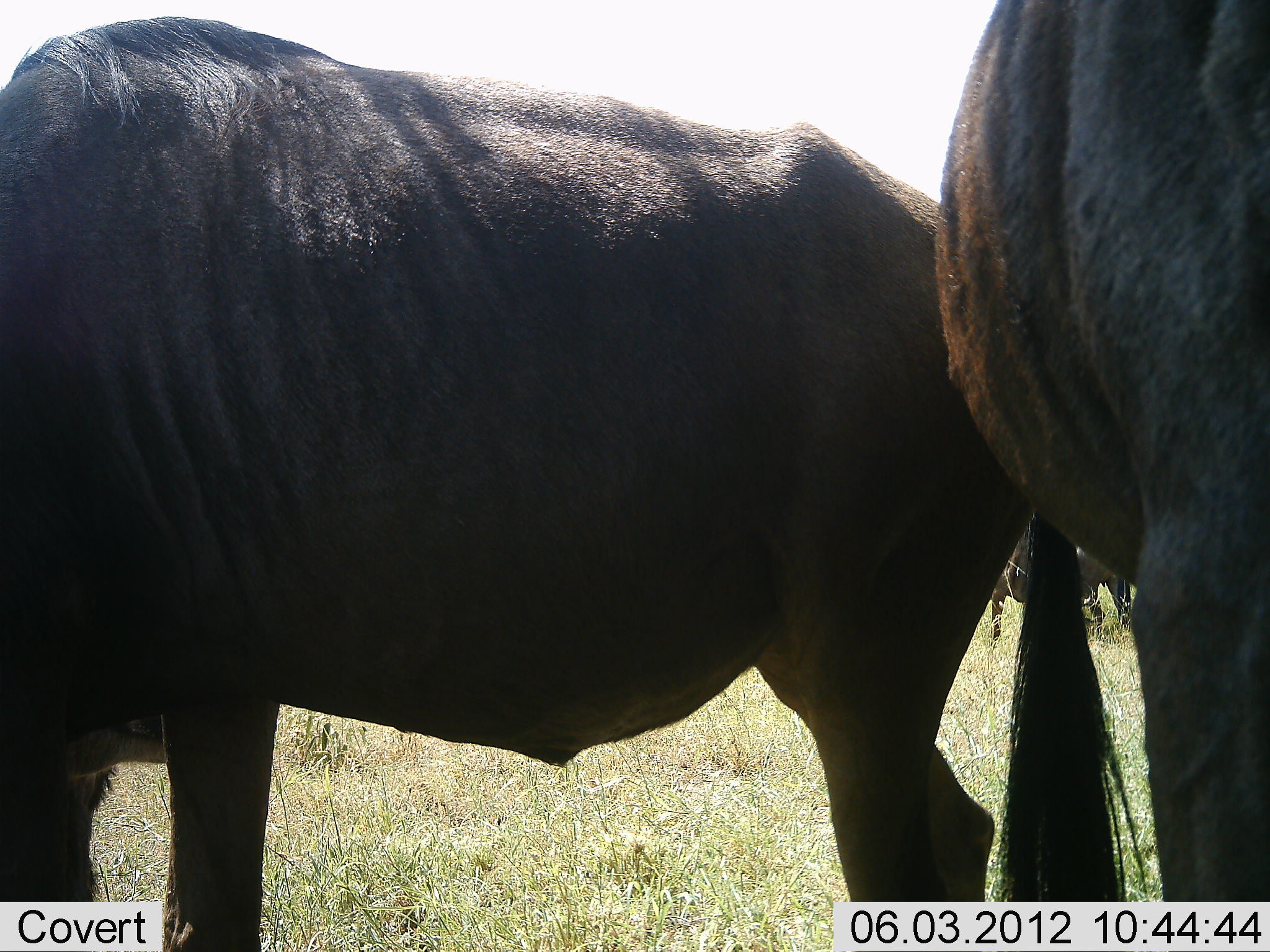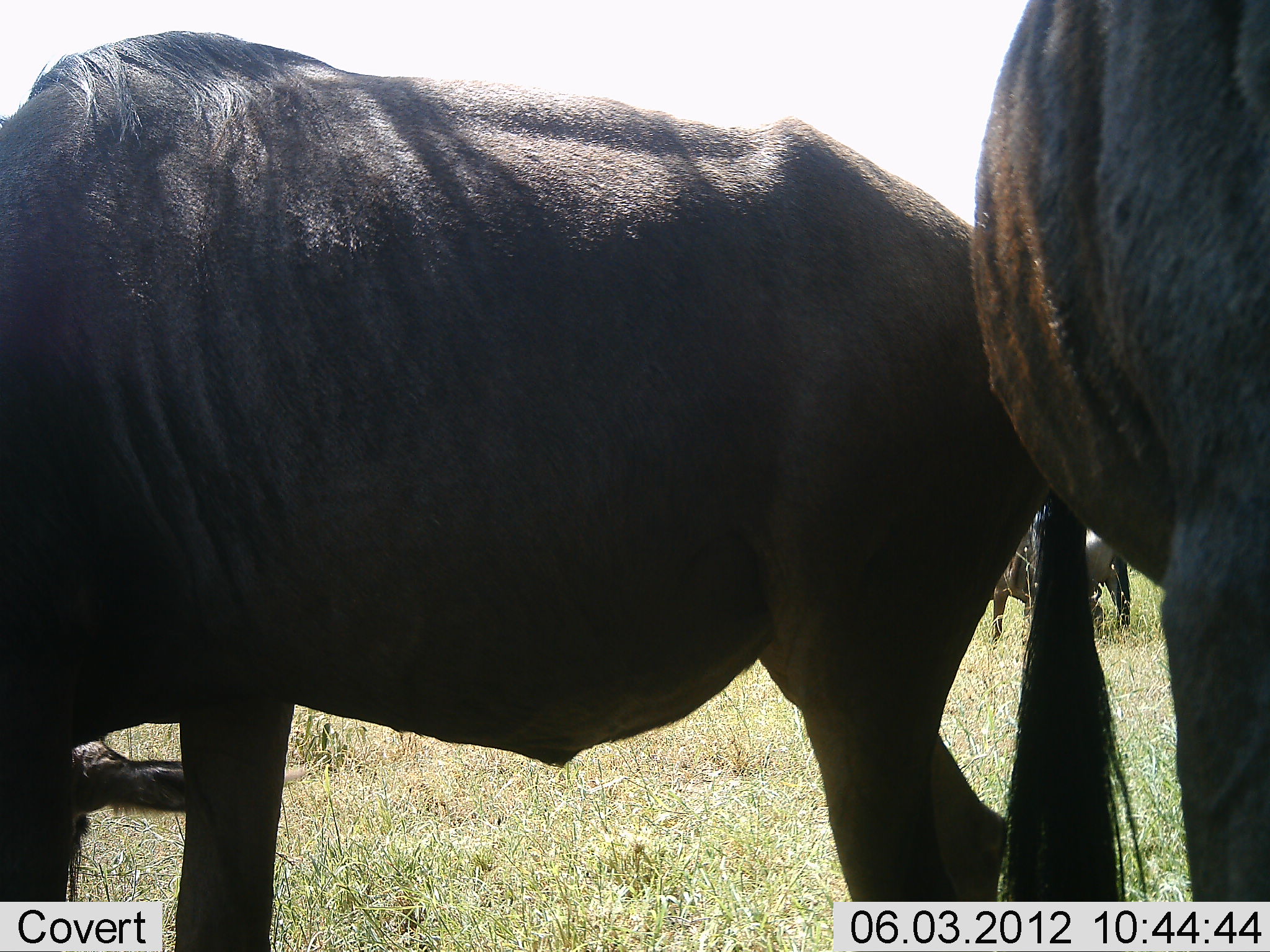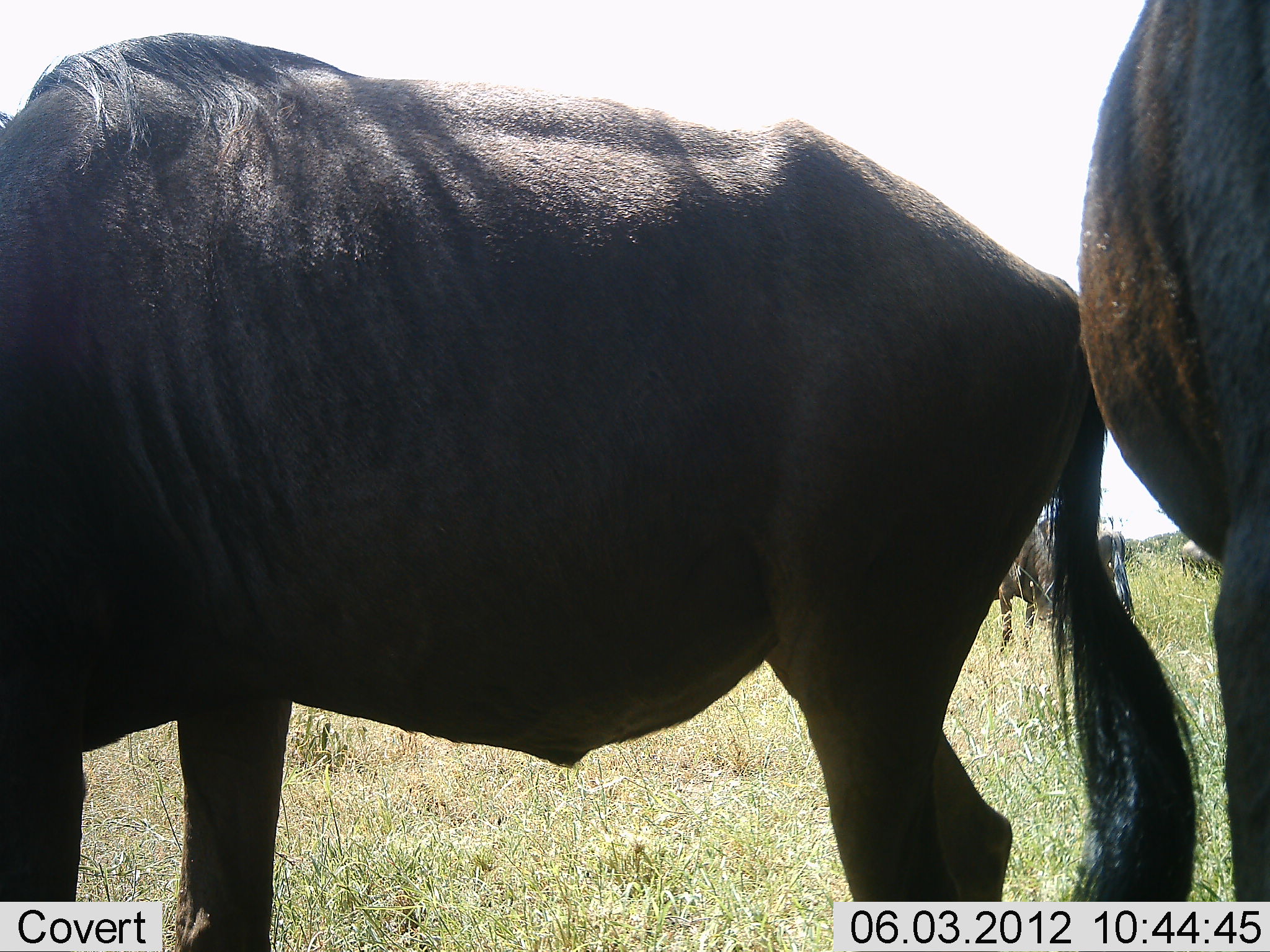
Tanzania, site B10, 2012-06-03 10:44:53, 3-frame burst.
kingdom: Animalia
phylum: Chordata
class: Mammalia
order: Artiodactyla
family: Bovidae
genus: Connochaetes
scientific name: Connochaetes taurinus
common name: blue wildebeest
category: wildebeest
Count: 4.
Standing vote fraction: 70%.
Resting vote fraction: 10%.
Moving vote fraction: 0%.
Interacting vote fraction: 0%.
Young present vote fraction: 0%.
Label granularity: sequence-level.